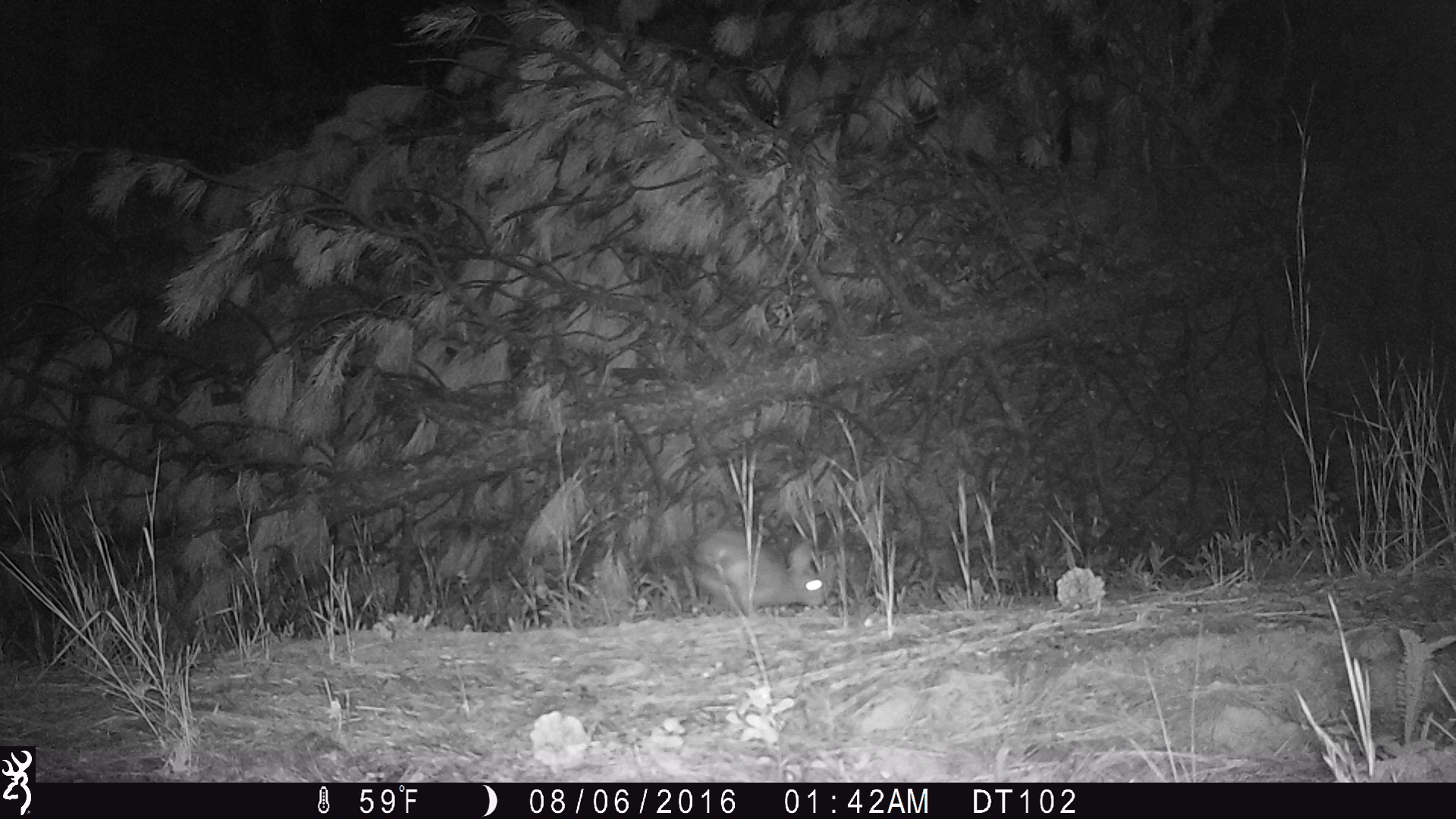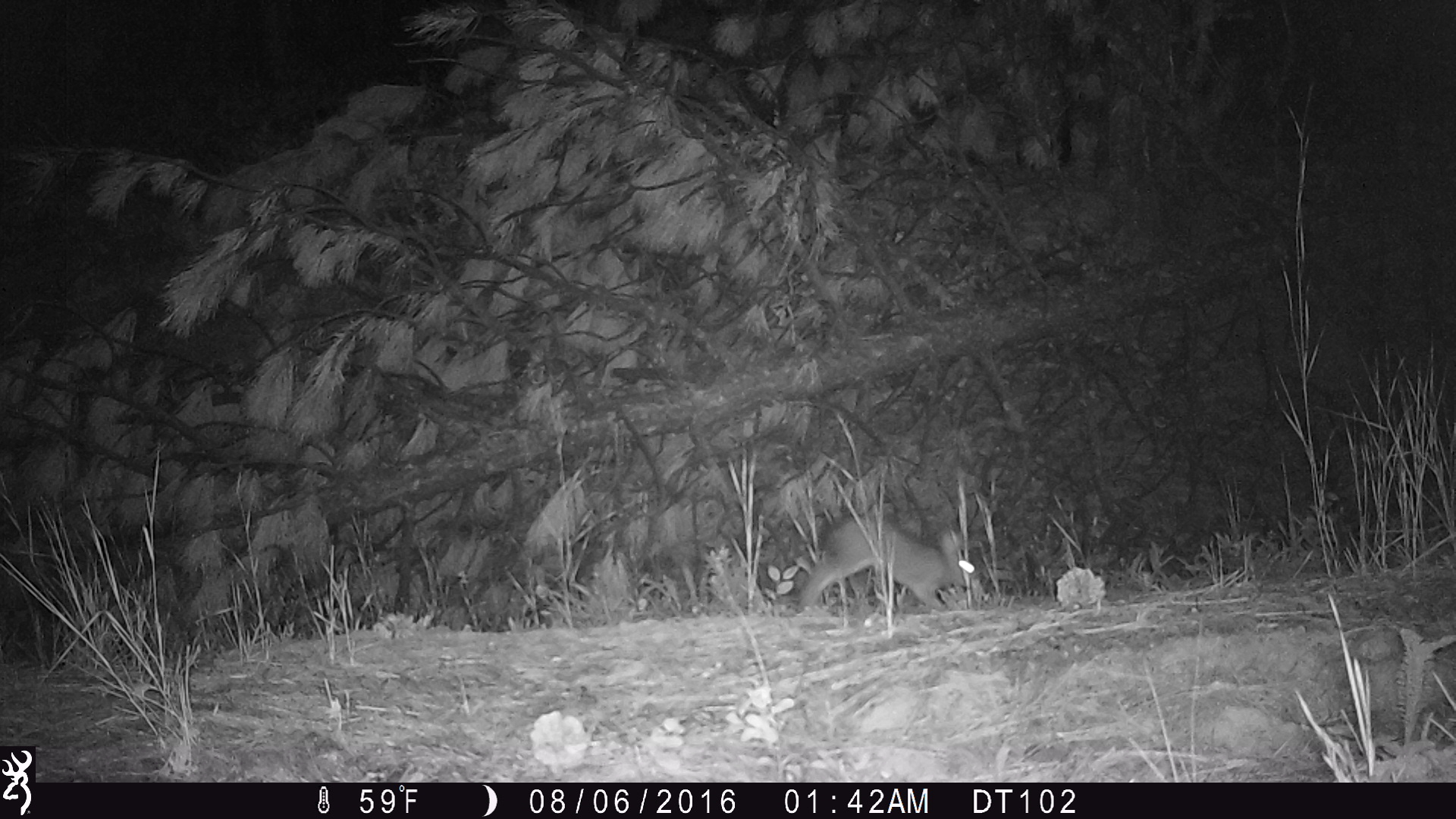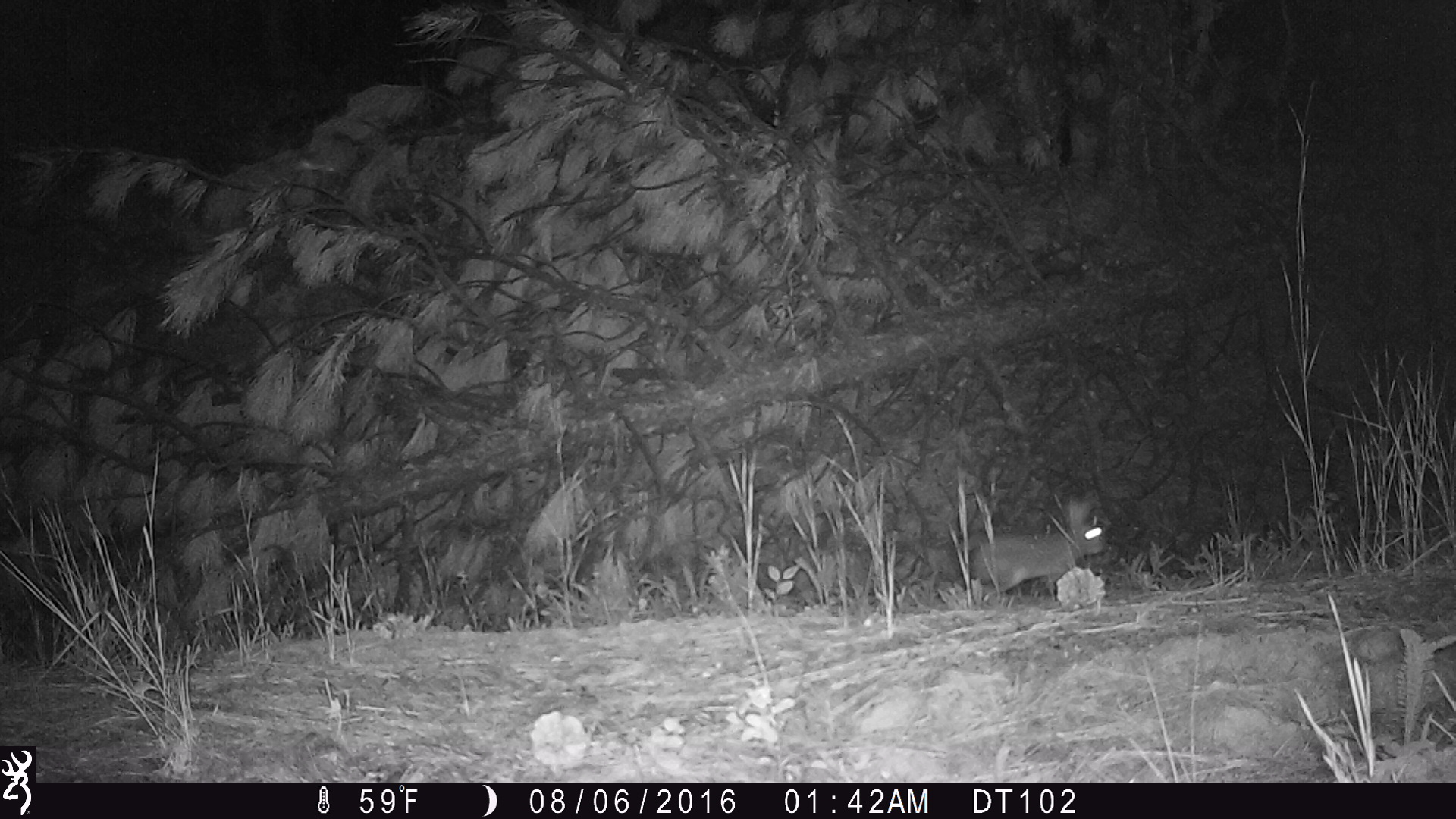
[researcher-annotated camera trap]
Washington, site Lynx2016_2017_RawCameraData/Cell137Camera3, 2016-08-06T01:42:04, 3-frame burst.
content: unidentified animal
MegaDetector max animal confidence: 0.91